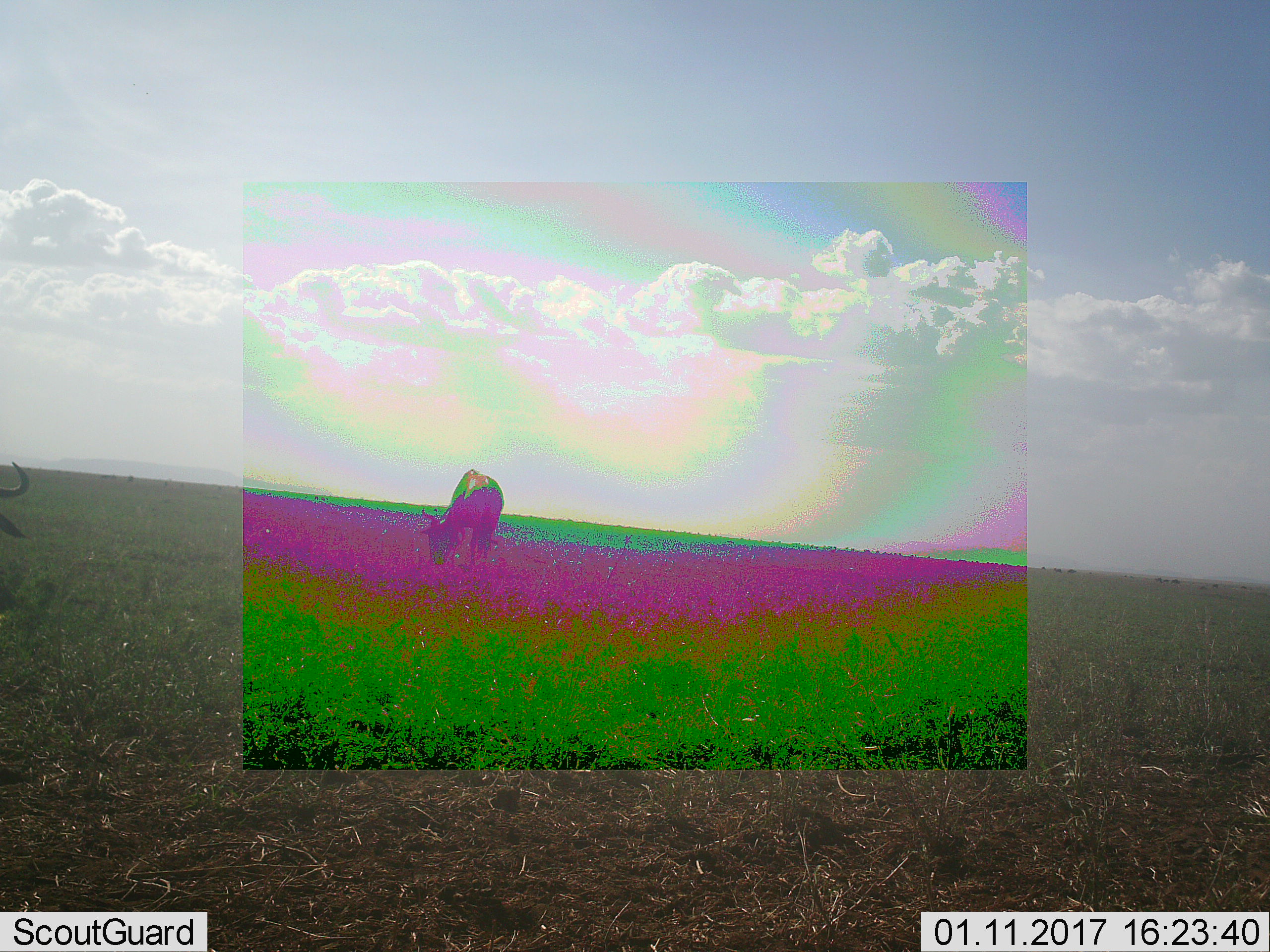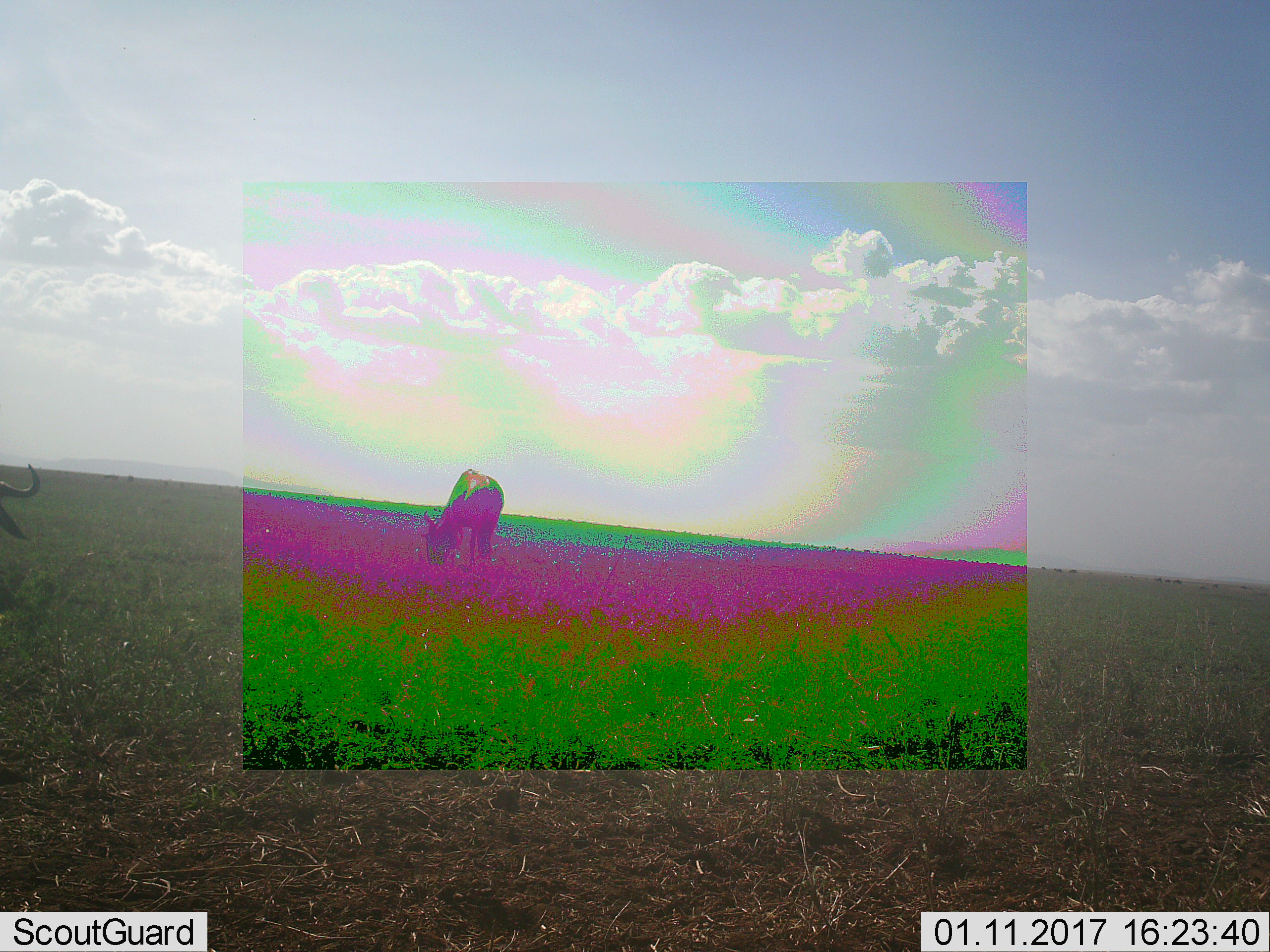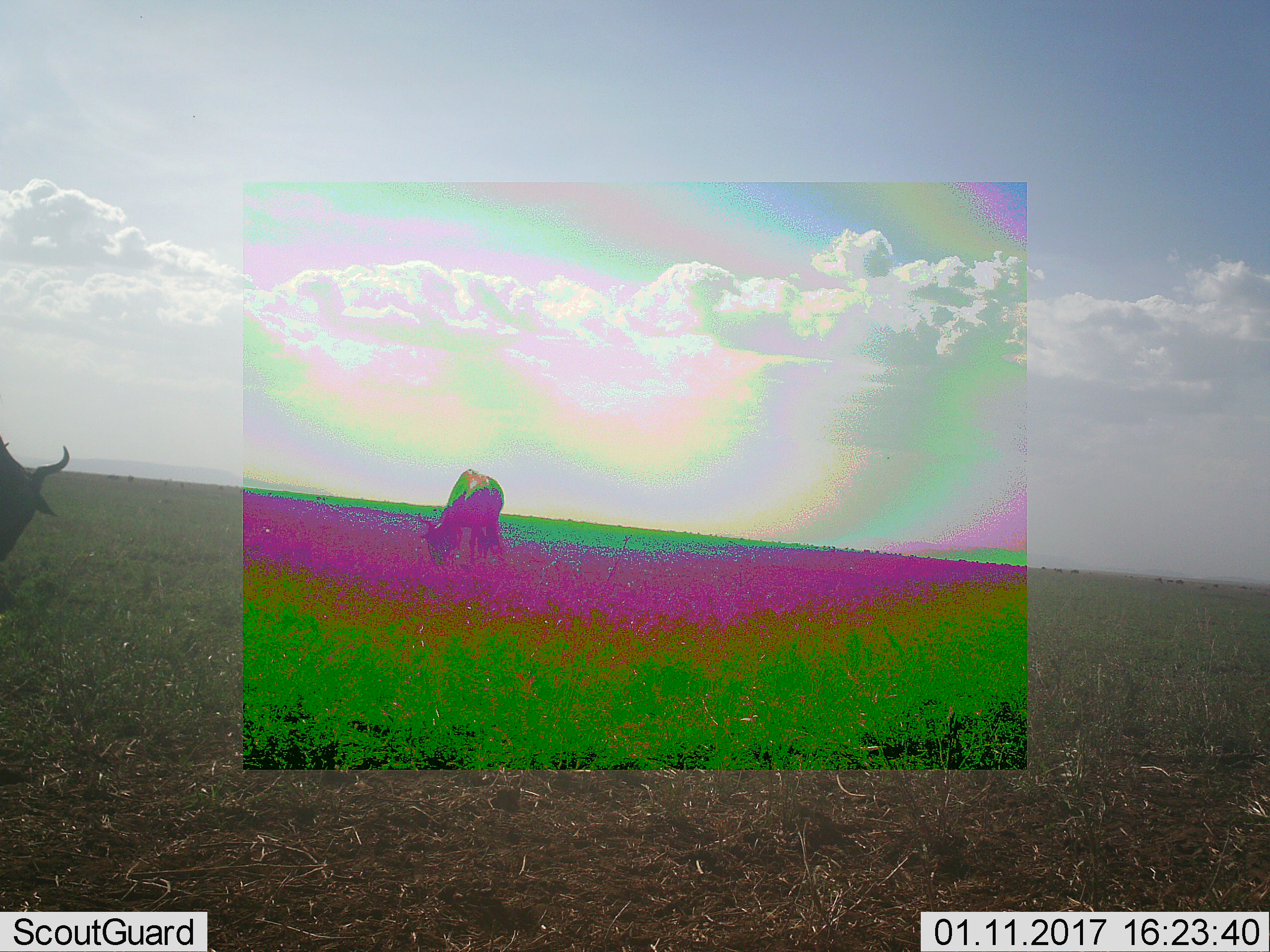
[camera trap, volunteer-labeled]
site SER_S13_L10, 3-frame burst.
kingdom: Animalia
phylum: Chordata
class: Mammalia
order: Artiodactyla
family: Bovidae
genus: Connochaetes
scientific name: Connochaetes taurinus taurinus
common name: blue wildebeest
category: wildebeestblue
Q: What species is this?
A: Wildebeestblue (blue wildebeest) (Connochaetes taurinus taurinus).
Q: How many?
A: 2.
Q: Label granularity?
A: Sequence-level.